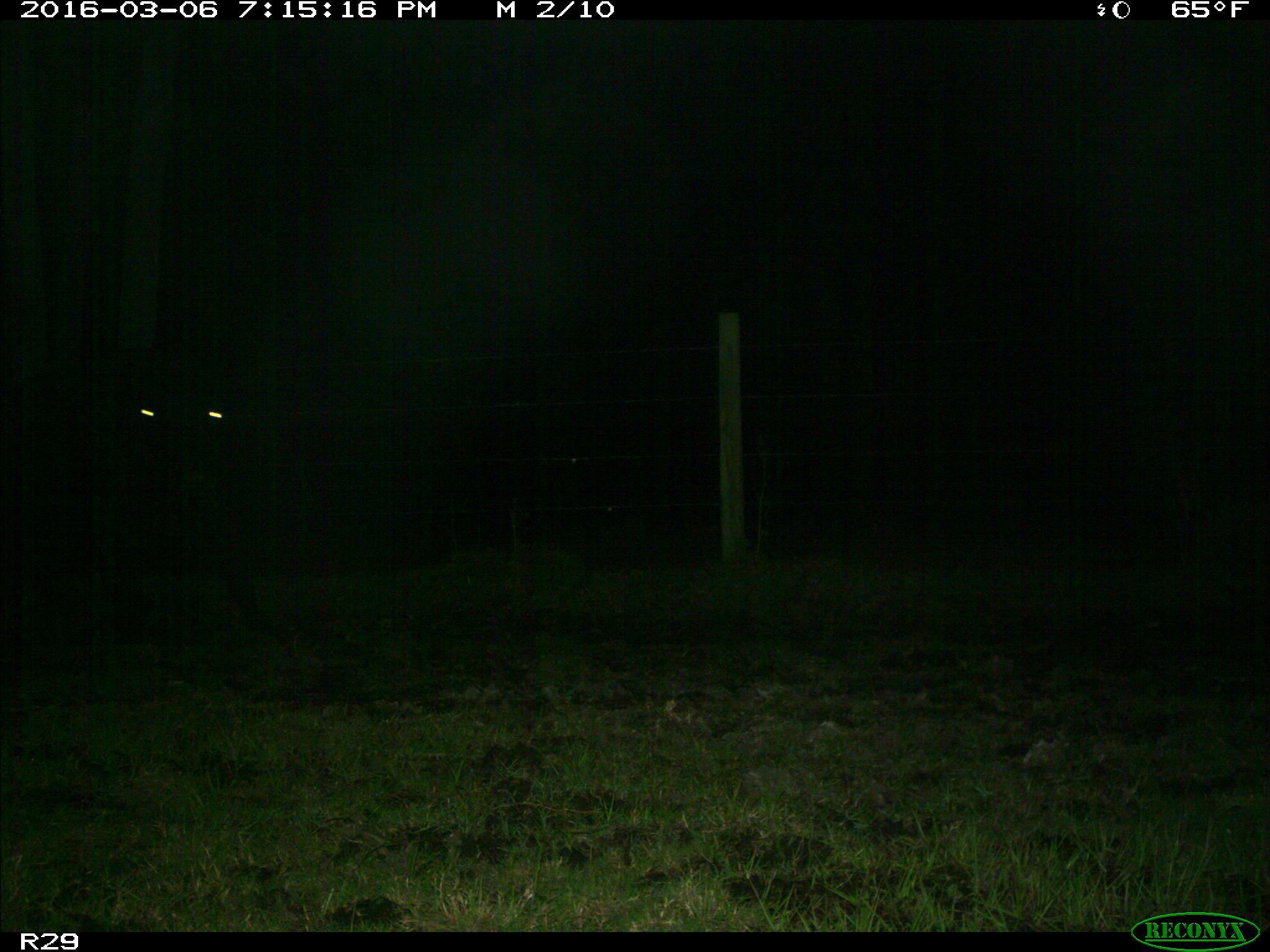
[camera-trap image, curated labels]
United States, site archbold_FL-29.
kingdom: Animalia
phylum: Chordata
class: Mammalia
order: Artiodactyla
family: Bovidae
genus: Bos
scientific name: Bos taurus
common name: domestic cow